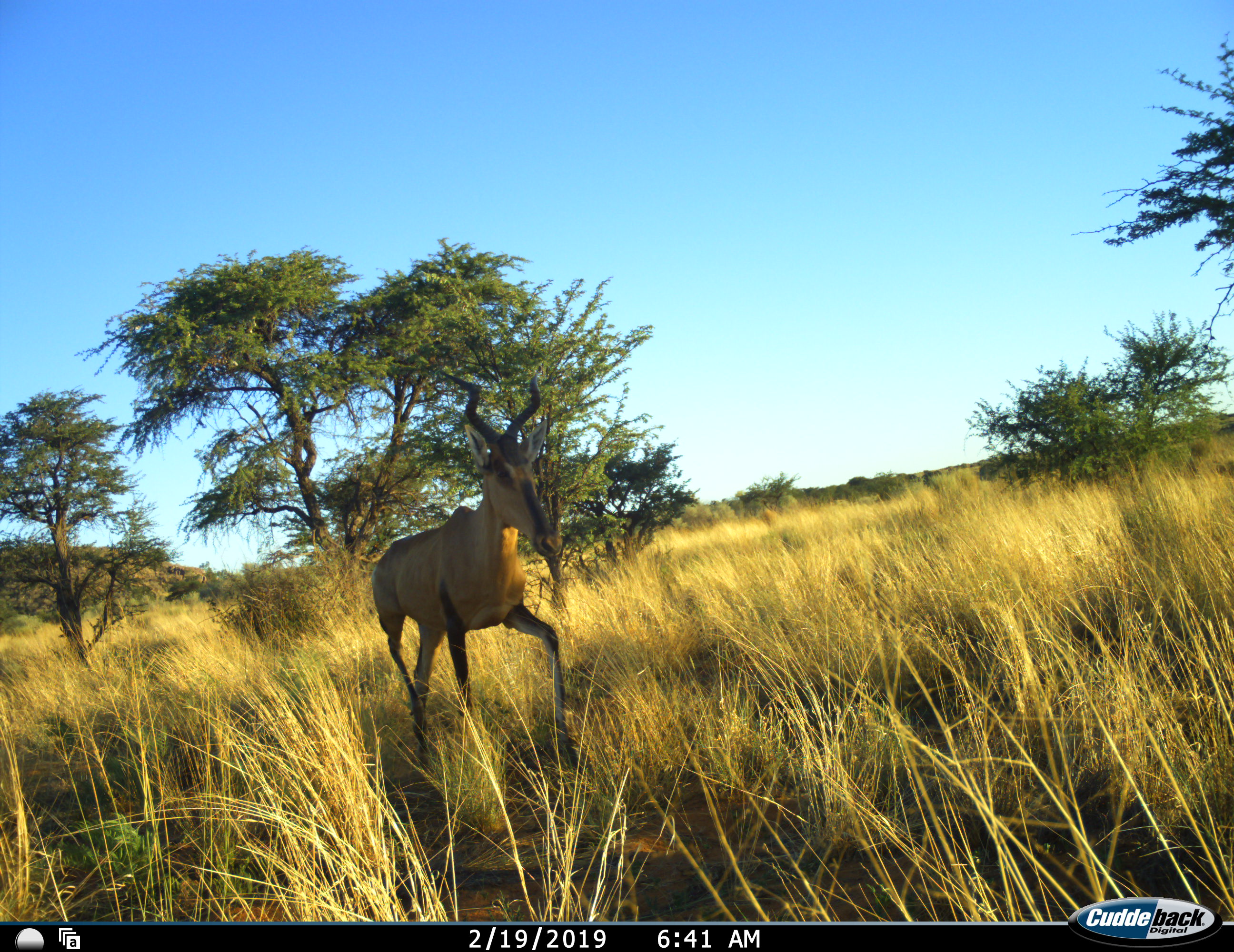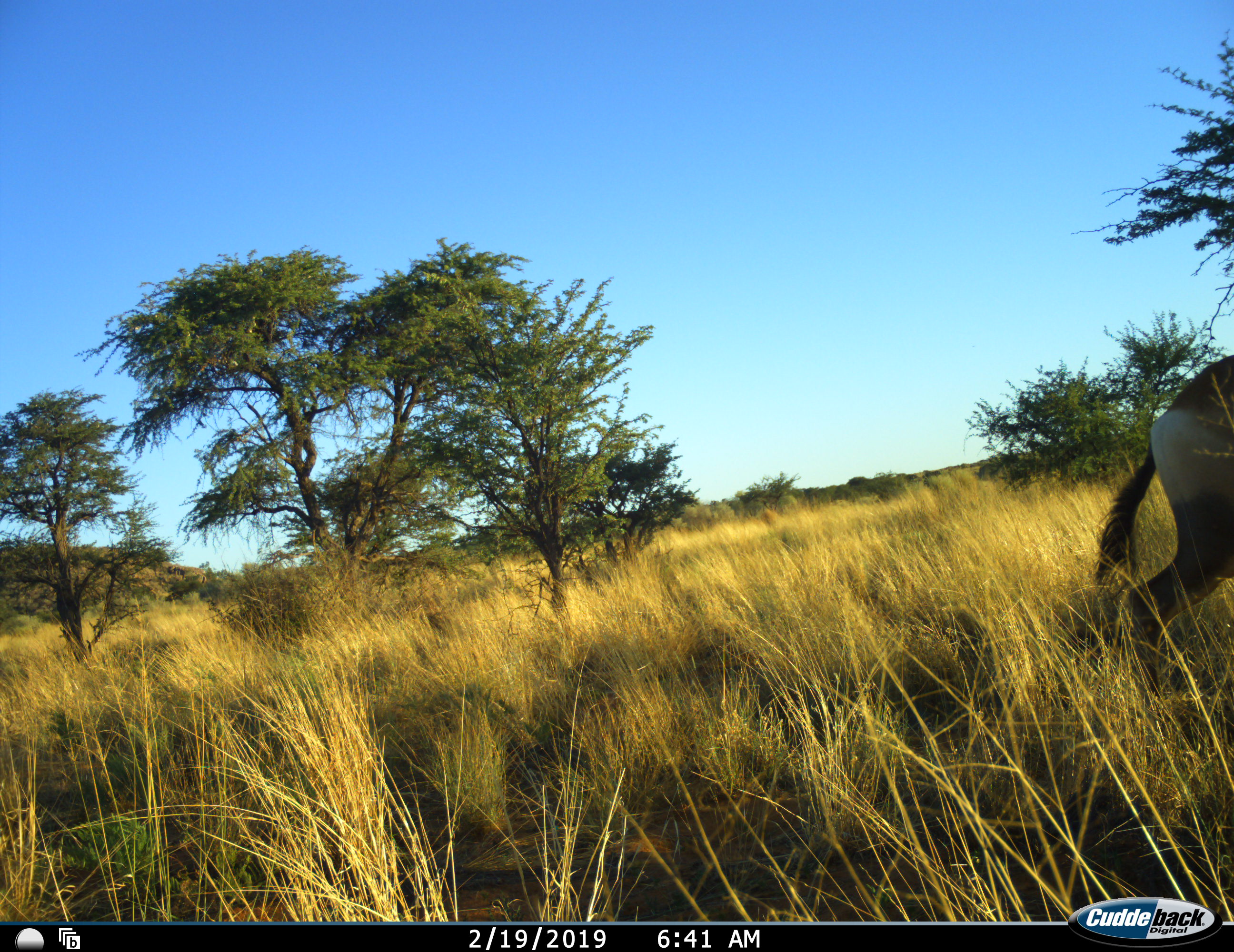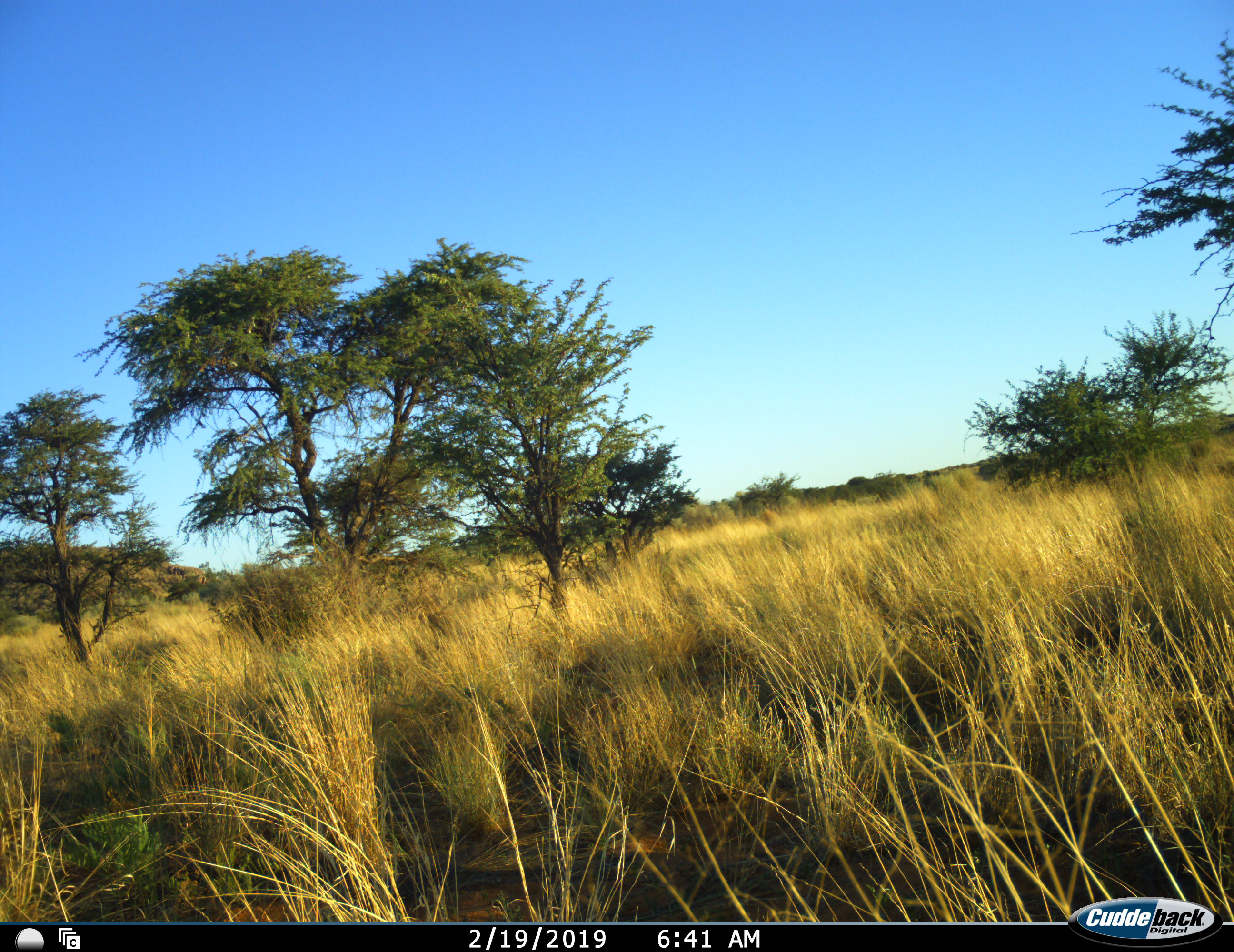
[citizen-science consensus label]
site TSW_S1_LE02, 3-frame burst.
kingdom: Animalia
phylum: Chordata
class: Mammalia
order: Artiodactyla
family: Bovidae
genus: Alcelaphus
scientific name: Alcelaphus buselaphus caama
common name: red hartebeest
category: hartebeestred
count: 1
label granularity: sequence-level